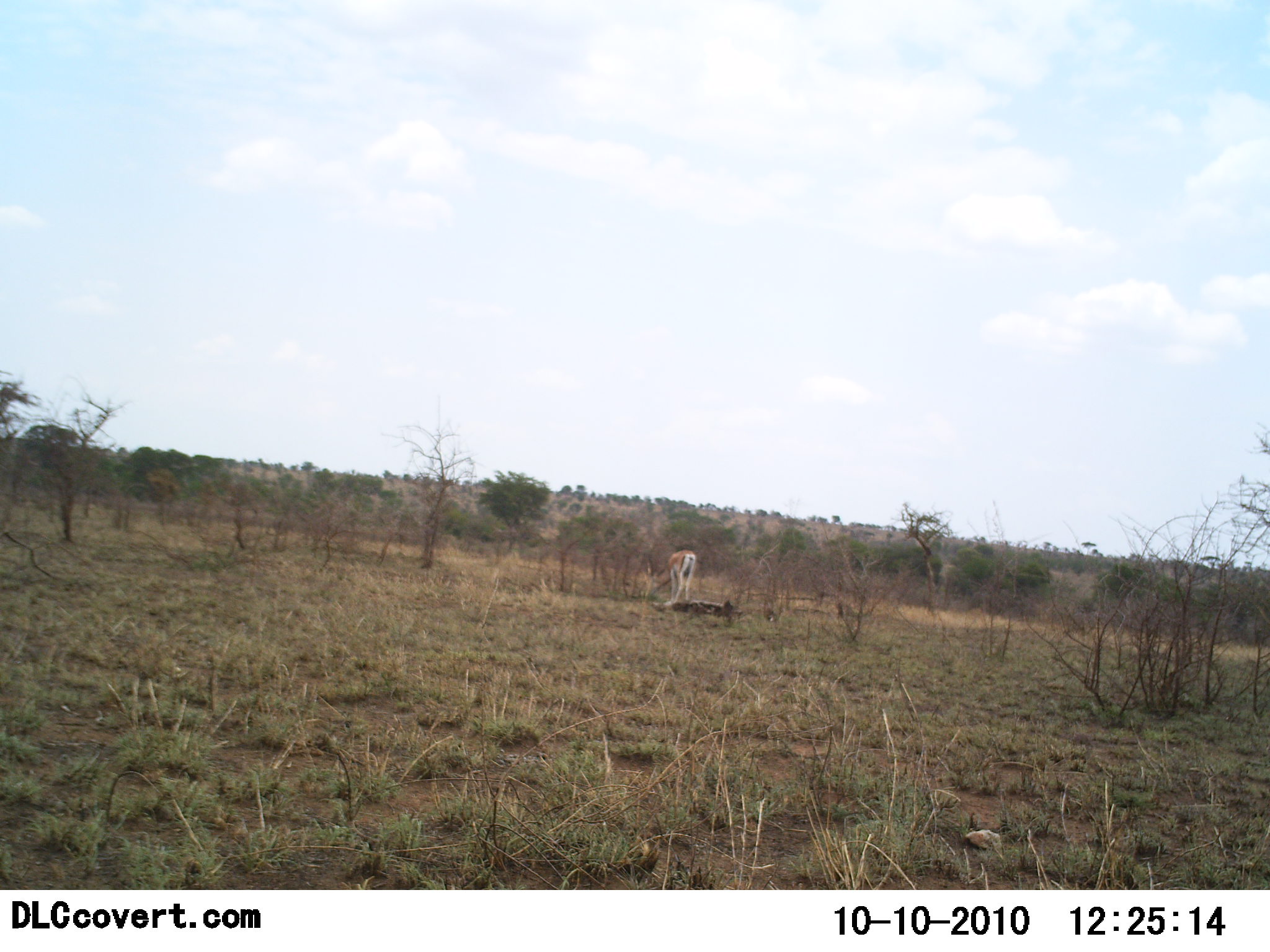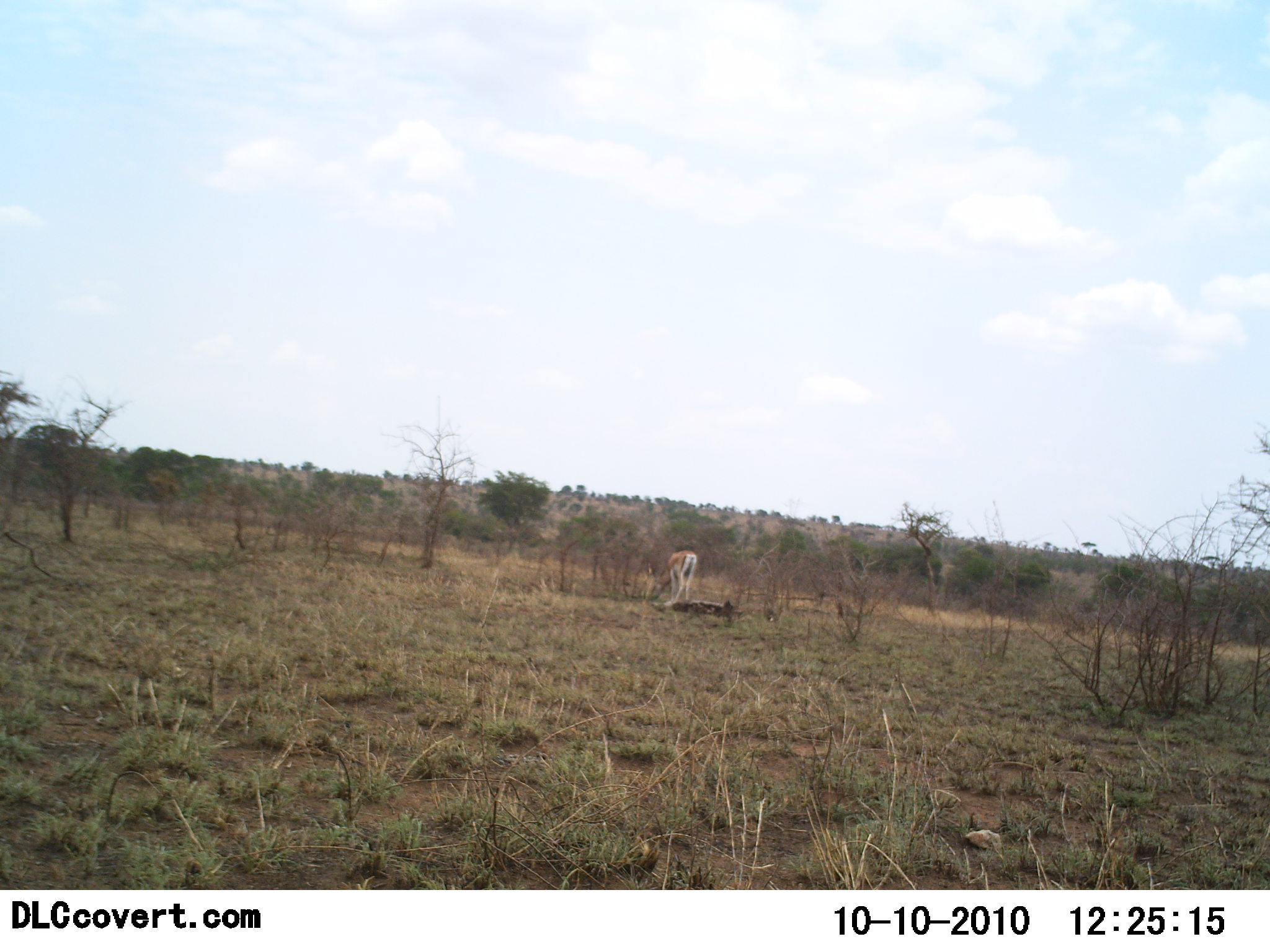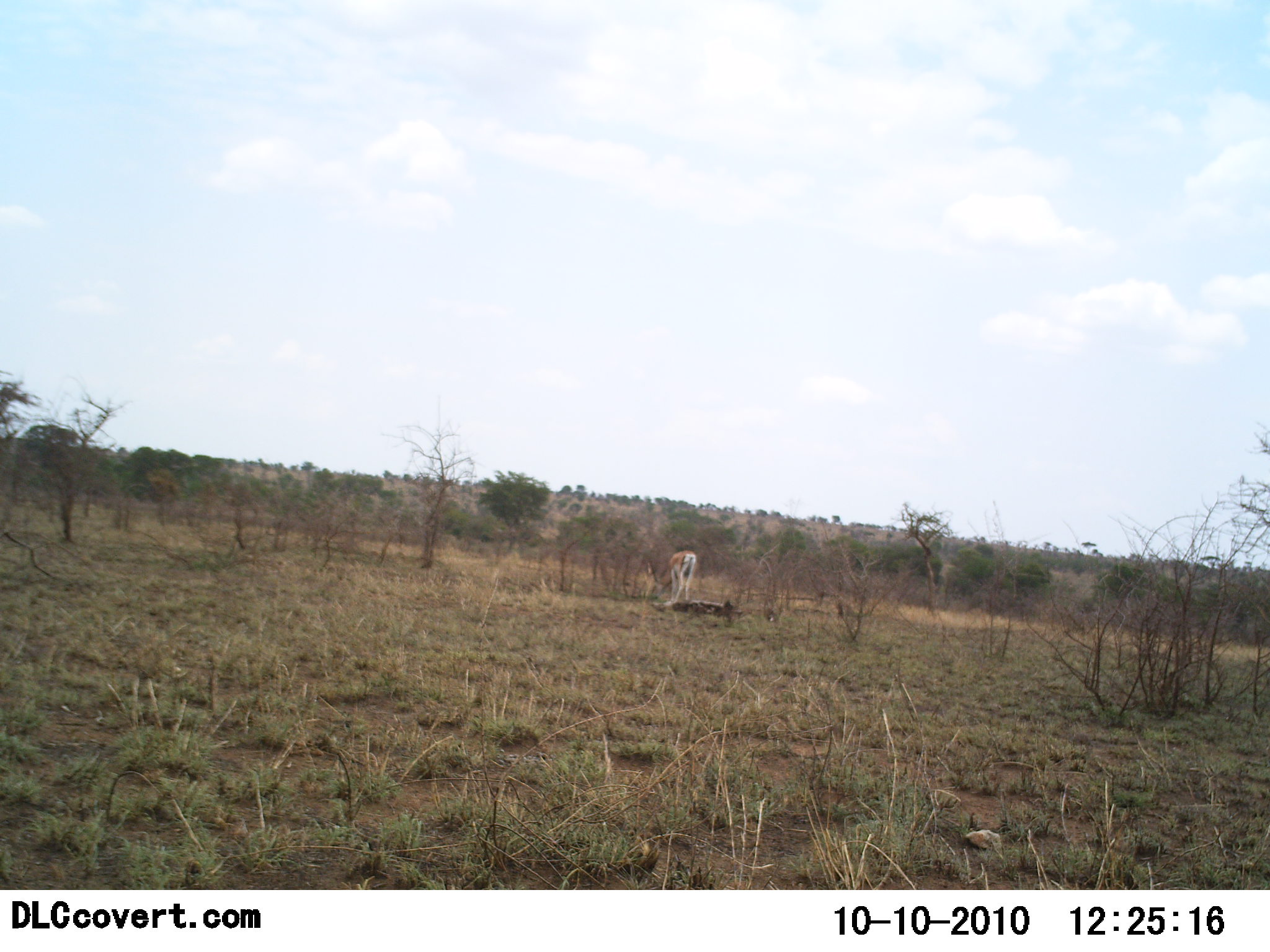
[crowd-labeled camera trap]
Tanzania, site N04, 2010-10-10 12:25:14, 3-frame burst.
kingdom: Animalia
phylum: Chordata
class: Mammalia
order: Artiodactyla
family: Bovidae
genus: Nanger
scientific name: Nanger granti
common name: grant's gazelle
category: gazellegrants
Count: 1.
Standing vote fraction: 62%.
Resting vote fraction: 0%.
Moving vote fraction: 0%.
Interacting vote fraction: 0%.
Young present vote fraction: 0%.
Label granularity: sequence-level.